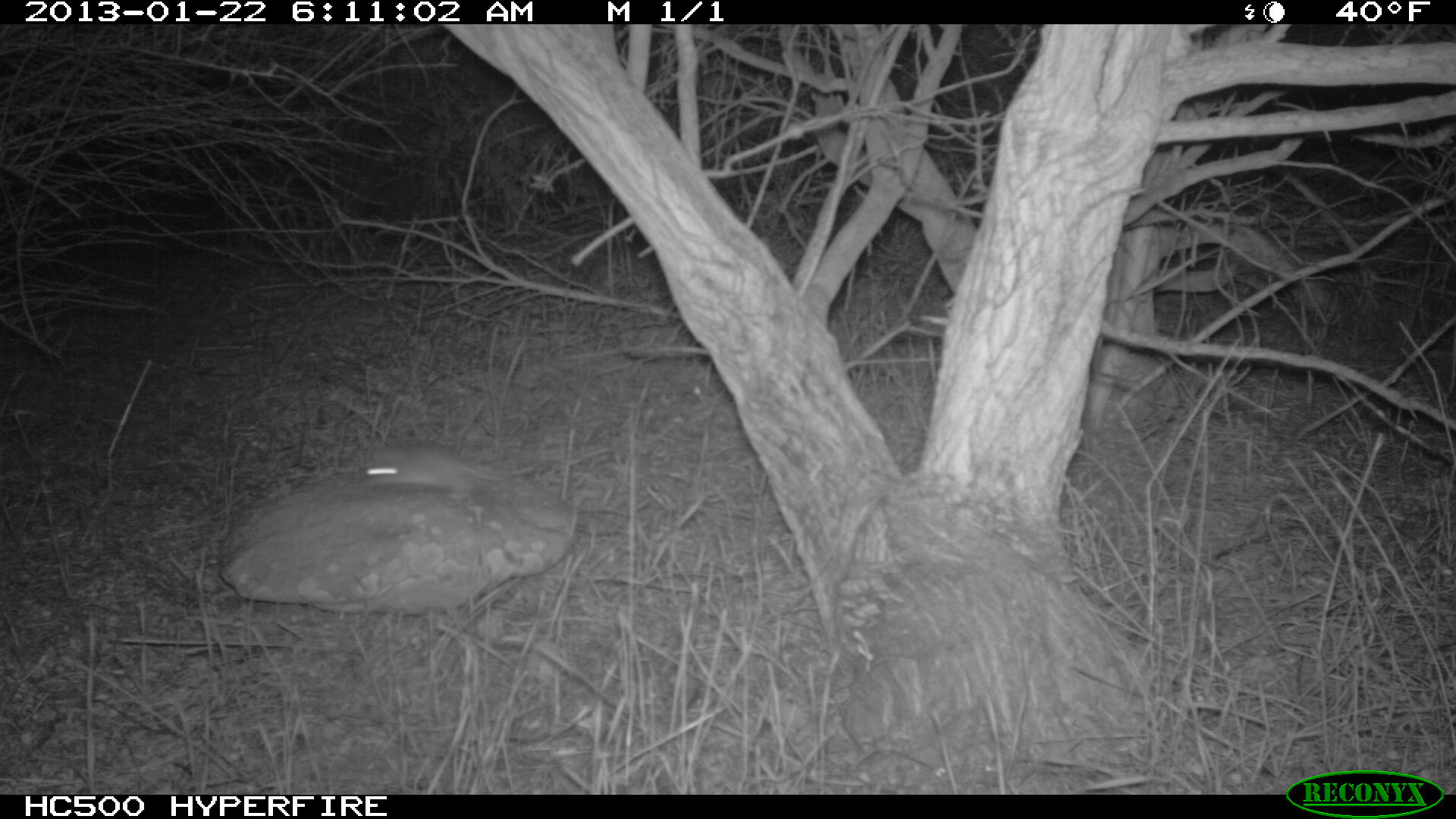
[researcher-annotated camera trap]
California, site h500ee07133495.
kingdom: Animalia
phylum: Chordata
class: Mammalia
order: Rodentia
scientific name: Rodentia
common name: rodent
Rodent (Rodentia).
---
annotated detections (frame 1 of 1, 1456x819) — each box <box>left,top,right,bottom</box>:
rodent: <box>362,444,538,488</box>